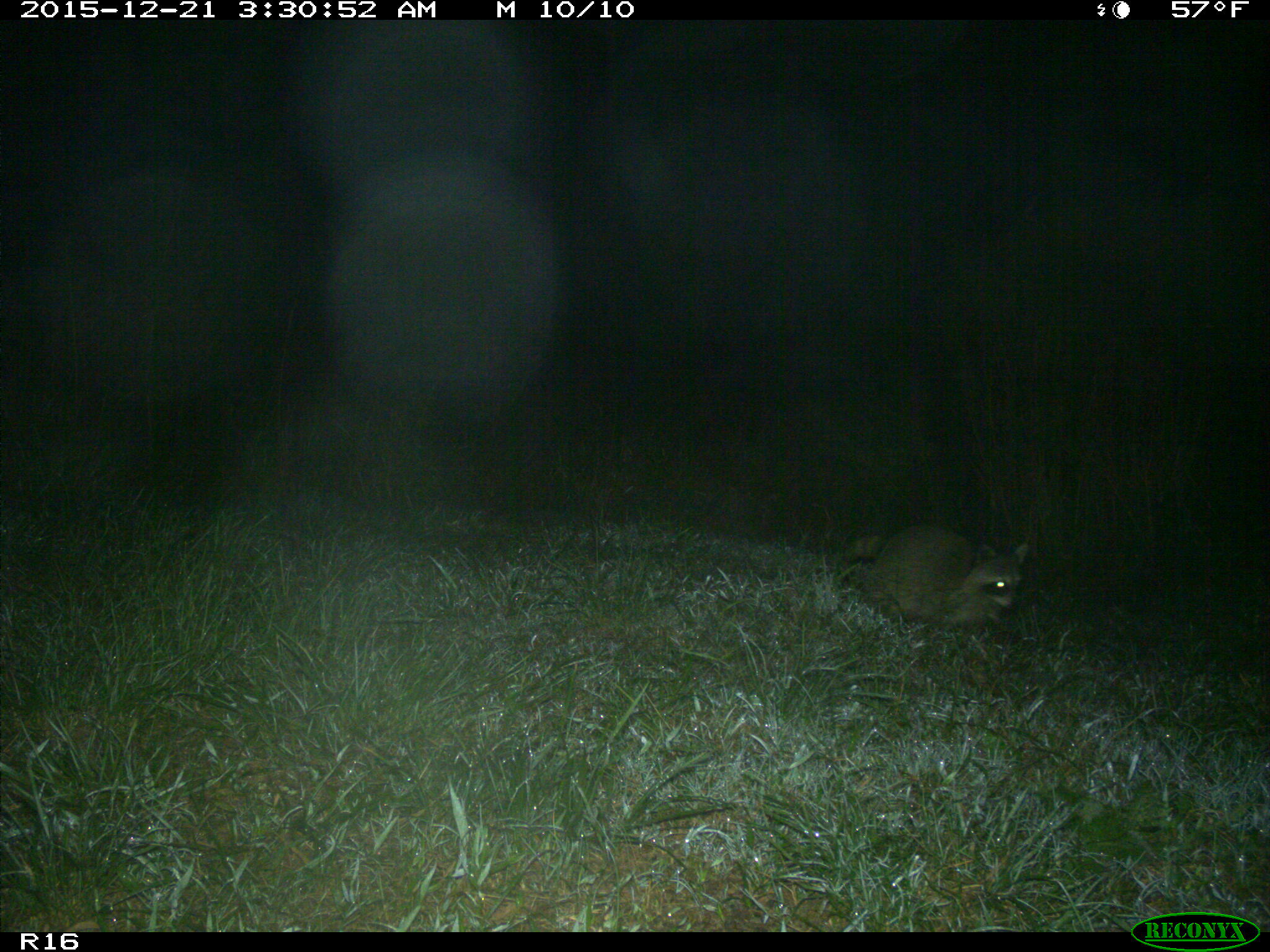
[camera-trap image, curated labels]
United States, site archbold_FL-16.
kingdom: Animalia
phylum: Chordata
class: Mammalia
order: Carnivora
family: Procyonidae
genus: Procyon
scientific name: Procyon lotor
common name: common raccoon